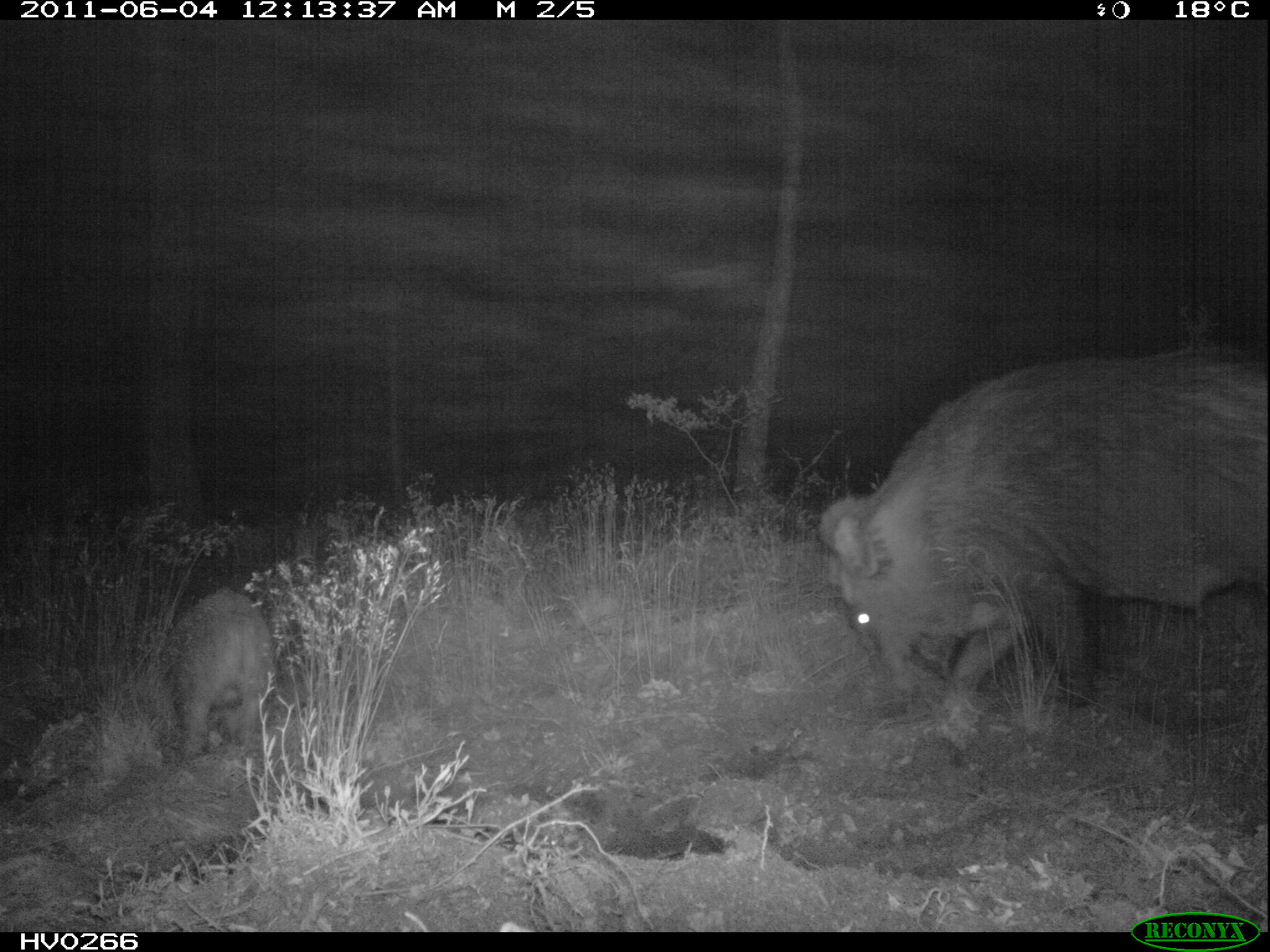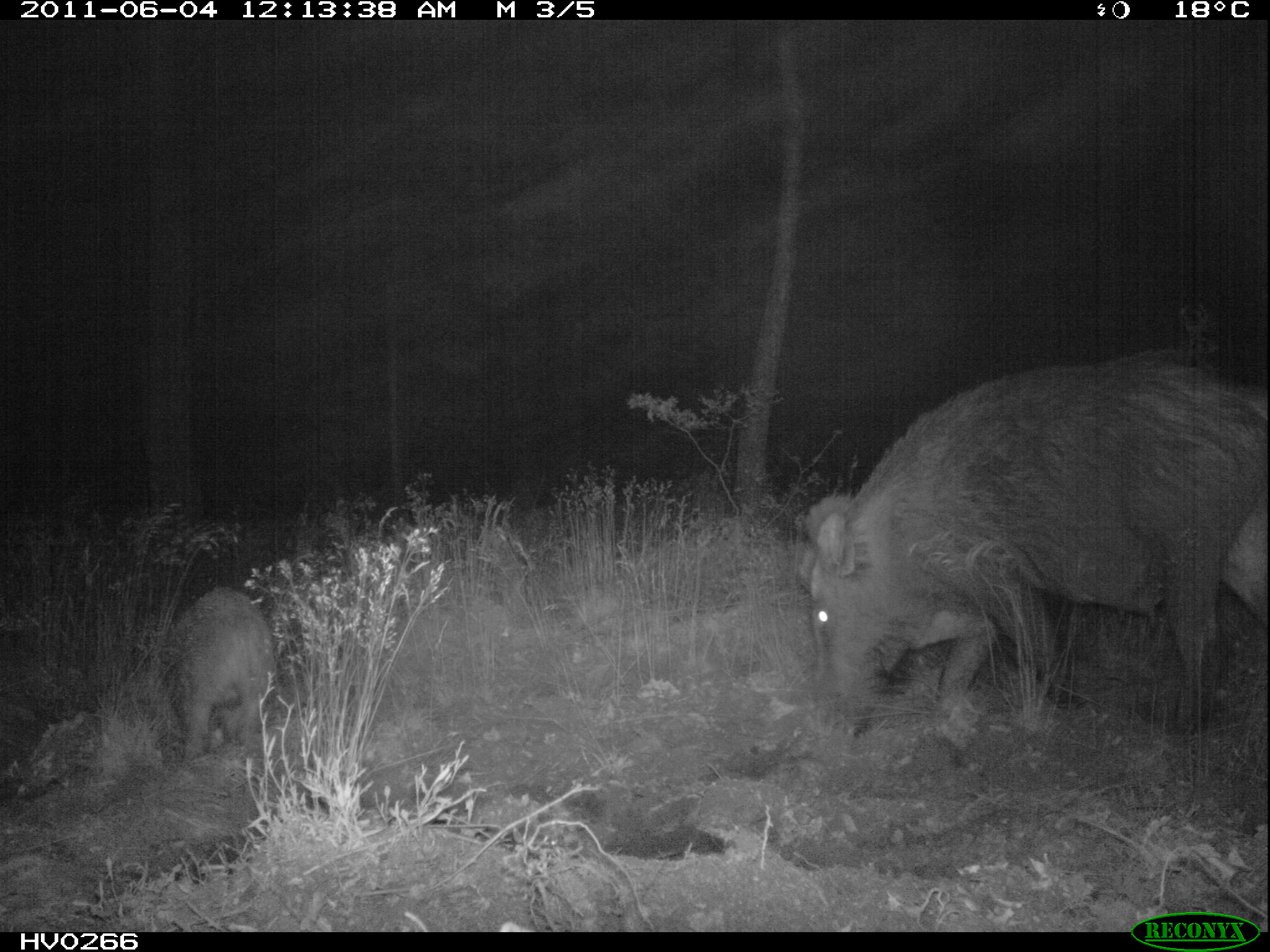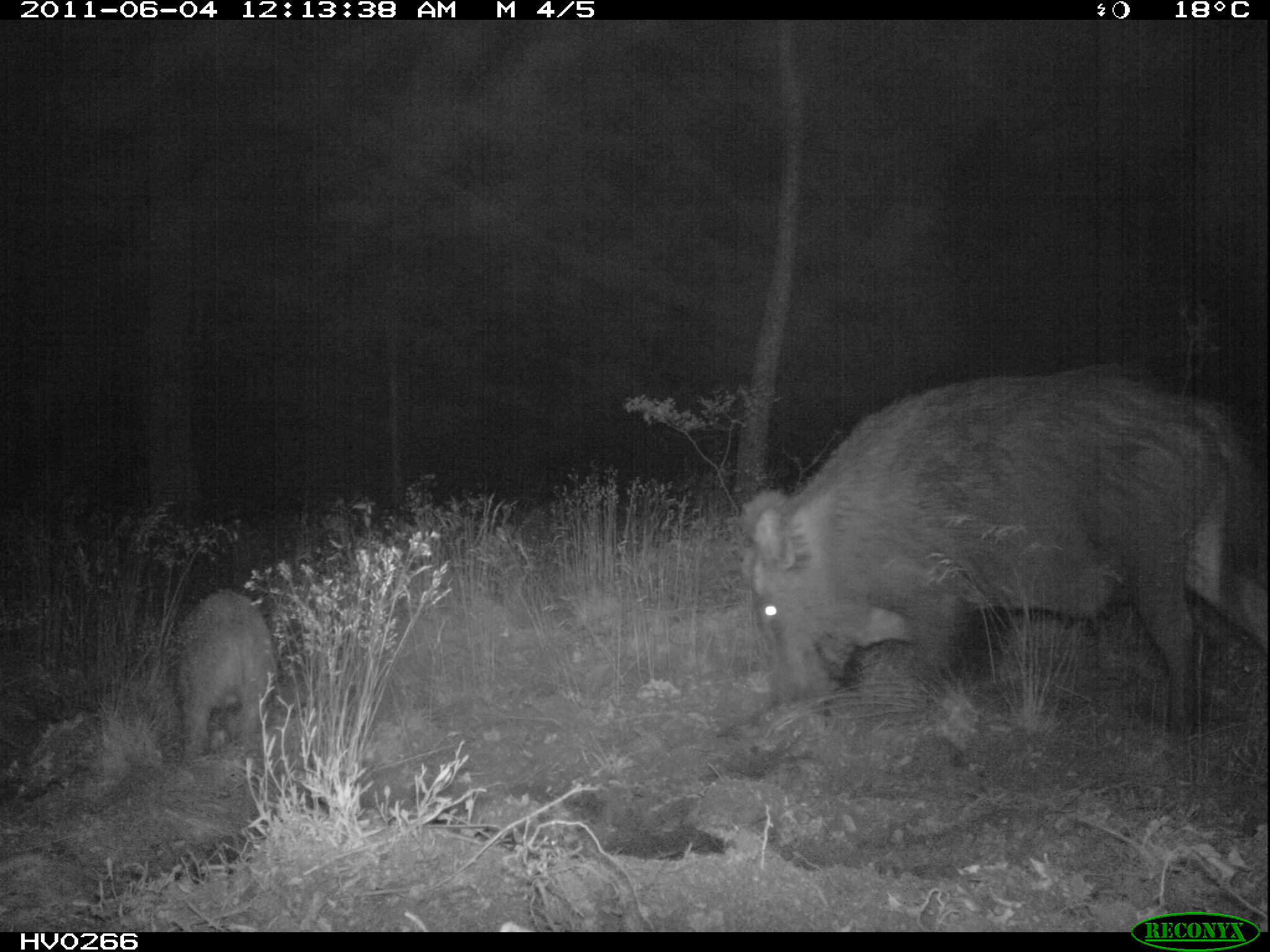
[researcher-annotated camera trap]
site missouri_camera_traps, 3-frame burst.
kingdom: Animalia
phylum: Chordata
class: Mammalia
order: Artiodactyla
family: Suidae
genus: Sus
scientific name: Sus scrofa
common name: wild boar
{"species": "wild boar (Sus scrofa)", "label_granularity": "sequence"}